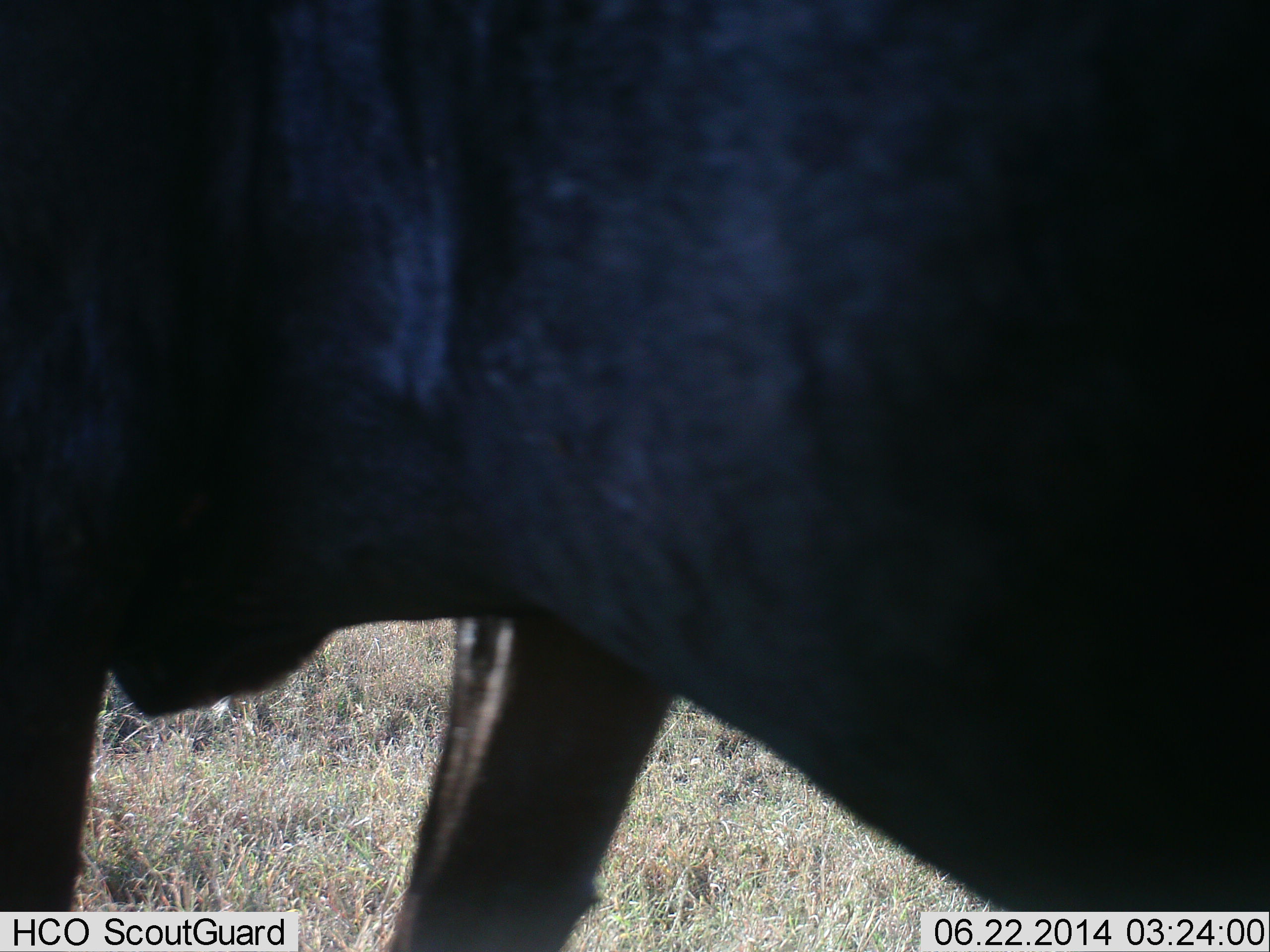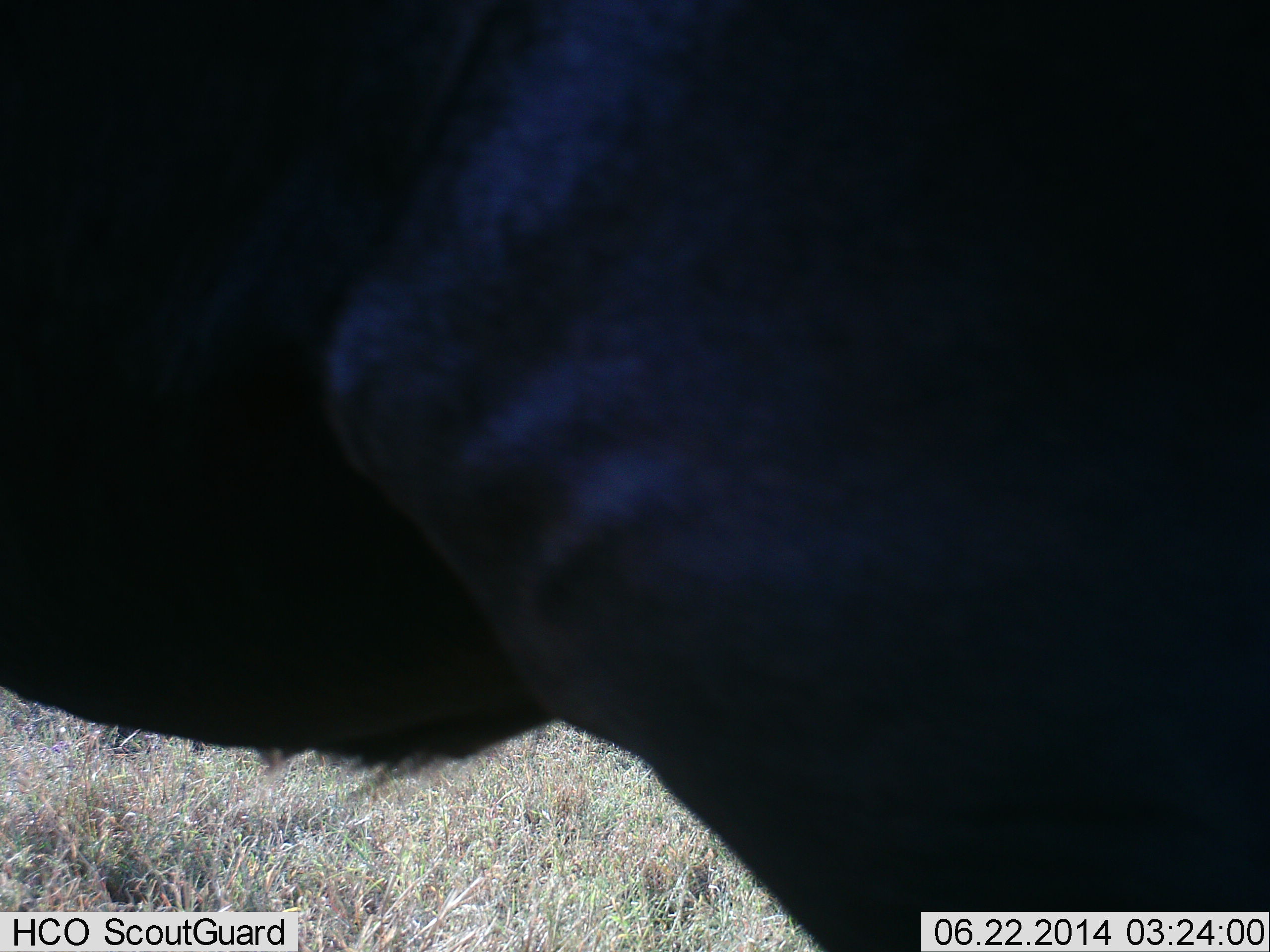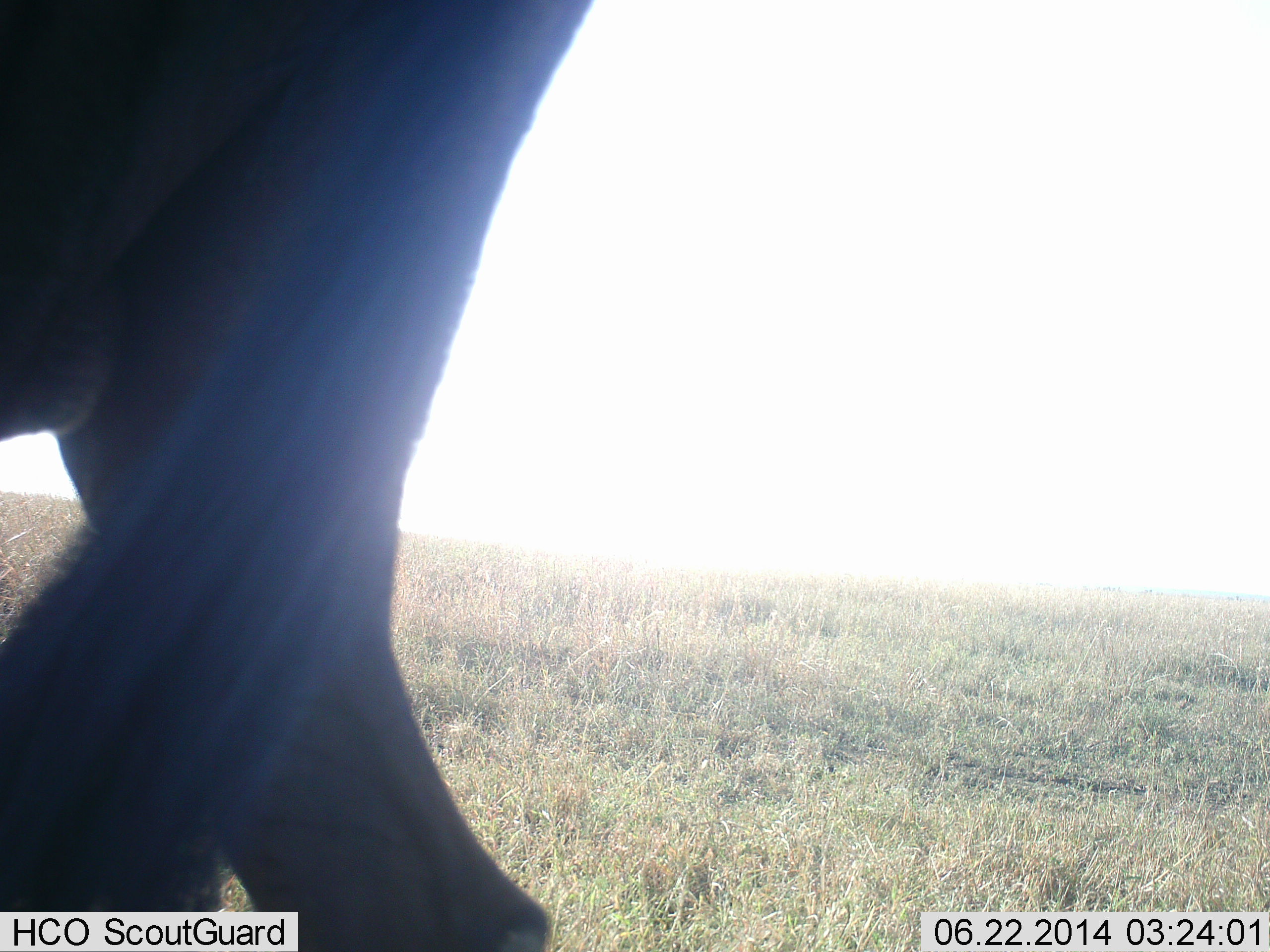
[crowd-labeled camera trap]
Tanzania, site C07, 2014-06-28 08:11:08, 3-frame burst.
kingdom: Animalia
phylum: Chordata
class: Mammalia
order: Artiodactyla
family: Bovidae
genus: Connochaetes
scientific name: Connochaetes taurinus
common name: blue wildebeest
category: wildebeest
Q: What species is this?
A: Wildebeest (blue wildebeest) (Connochaetes taurinus).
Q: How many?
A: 1.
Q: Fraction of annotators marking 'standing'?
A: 20%.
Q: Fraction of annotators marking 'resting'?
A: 0%.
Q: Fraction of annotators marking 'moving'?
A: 80%.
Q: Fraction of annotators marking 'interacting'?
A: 0%.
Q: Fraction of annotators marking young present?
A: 0%.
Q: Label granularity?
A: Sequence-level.